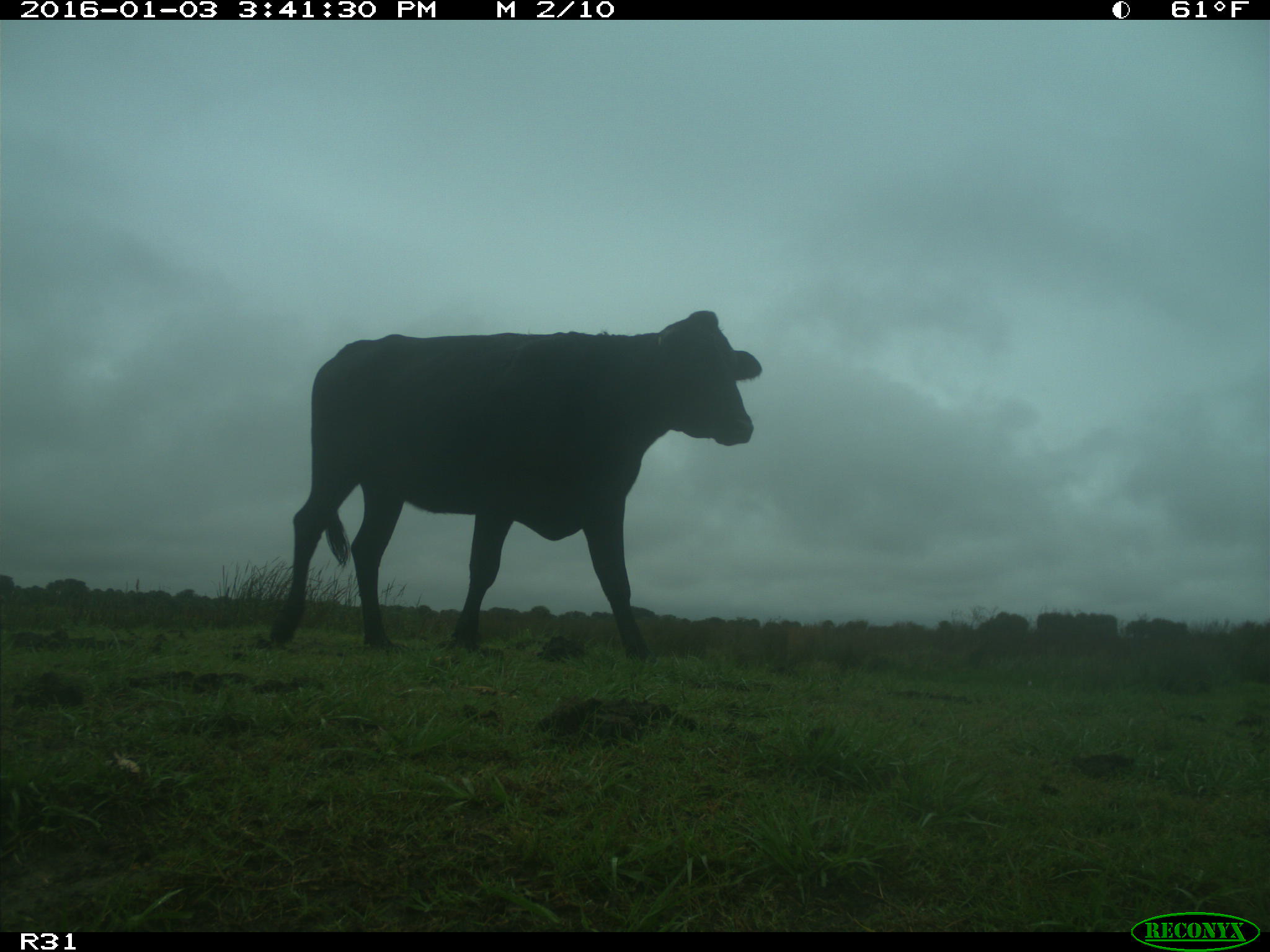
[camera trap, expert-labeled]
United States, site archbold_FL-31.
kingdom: Animalia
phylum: Chordata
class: Mammalia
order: Artiodactyla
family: Bovidae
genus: Bos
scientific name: Bos taurus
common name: domestic cow